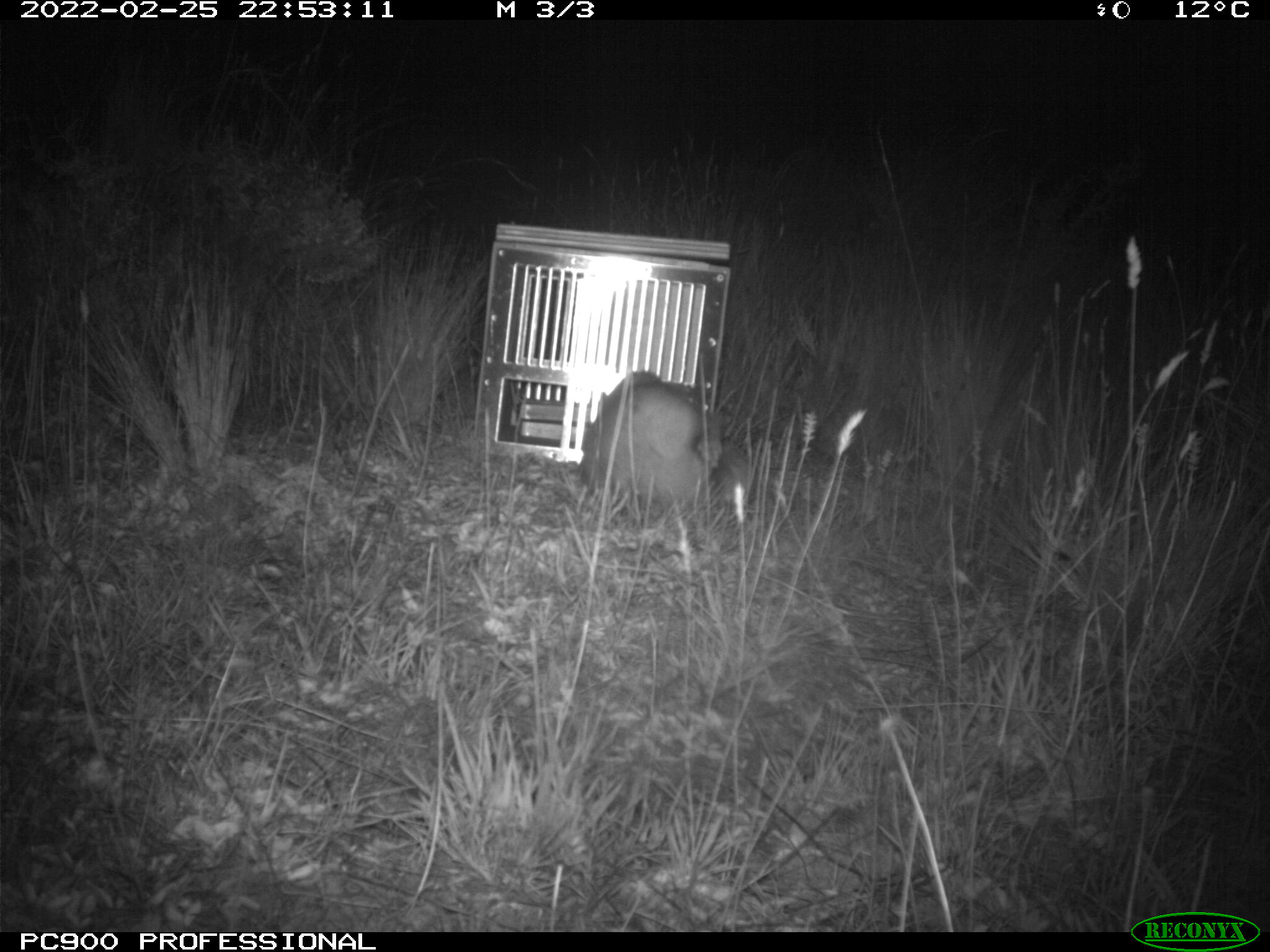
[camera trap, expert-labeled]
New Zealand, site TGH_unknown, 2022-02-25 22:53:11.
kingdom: Animalia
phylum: Chordata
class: Mammalia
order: Carnivora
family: Mustelidae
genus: Mustela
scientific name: Mustela furo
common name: ferret